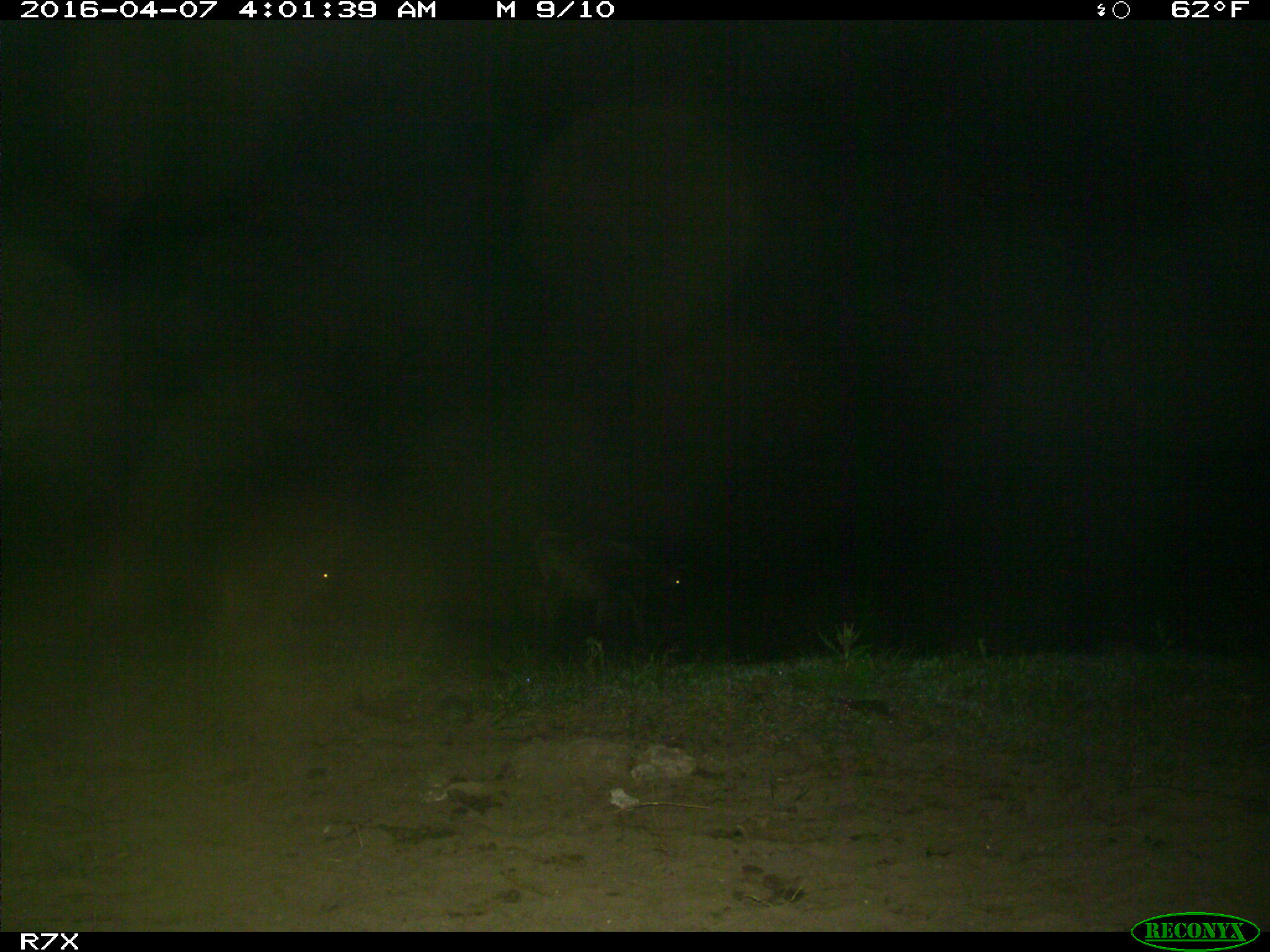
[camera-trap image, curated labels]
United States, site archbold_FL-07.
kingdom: Animalia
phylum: Chordata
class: Mammalia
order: Artiodactyla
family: Bovidae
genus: Bos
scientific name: Bos taurus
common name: domestic cow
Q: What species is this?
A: Bos taurus (domestic cow).